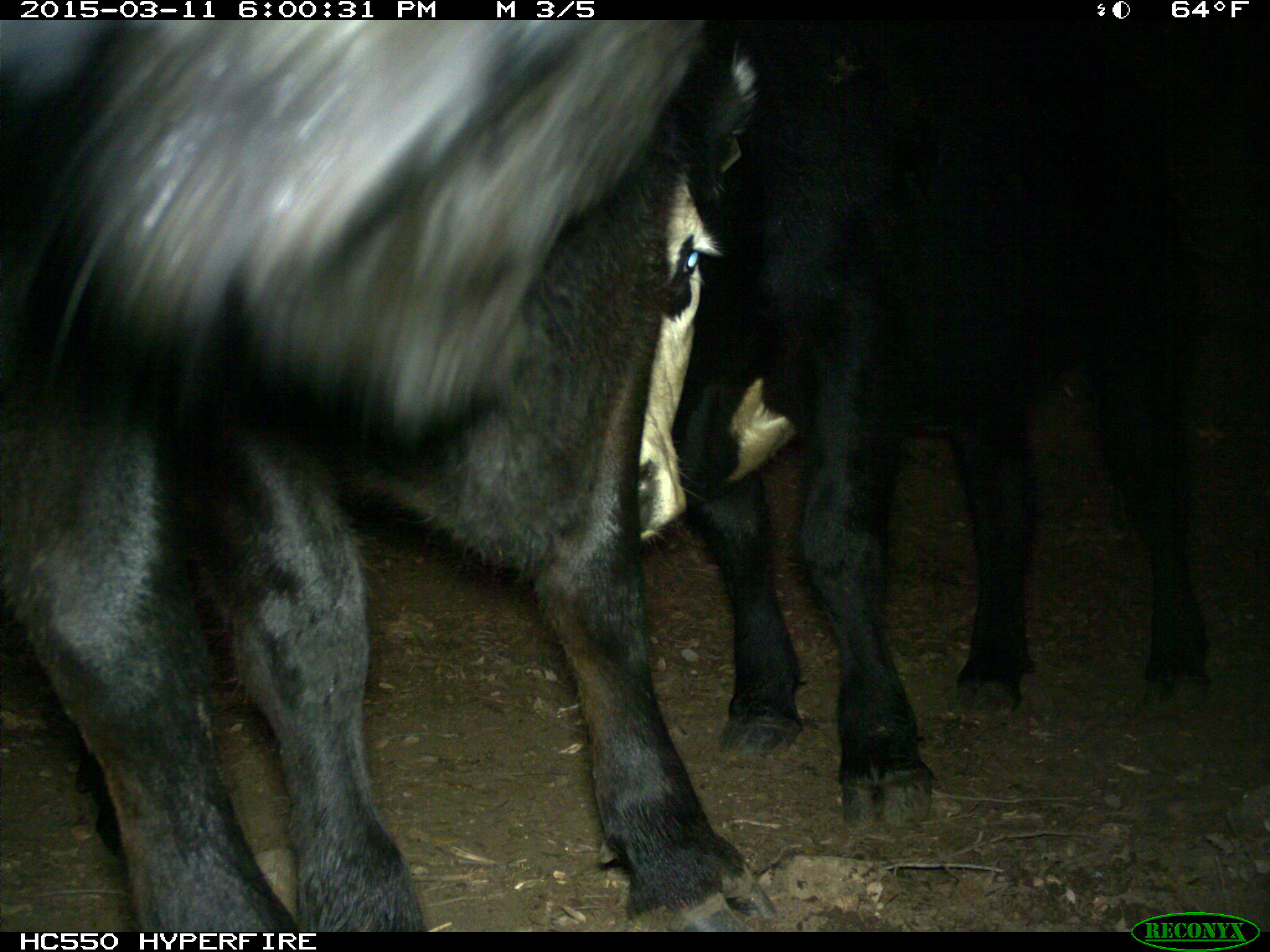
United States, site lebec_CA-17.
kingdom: Animalia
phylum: Chordata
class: Mammalia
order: Artiodactyla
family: Bovidae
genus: Bos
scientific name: Bos taurus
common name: domestic cow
Bos taurus (domestic cow).